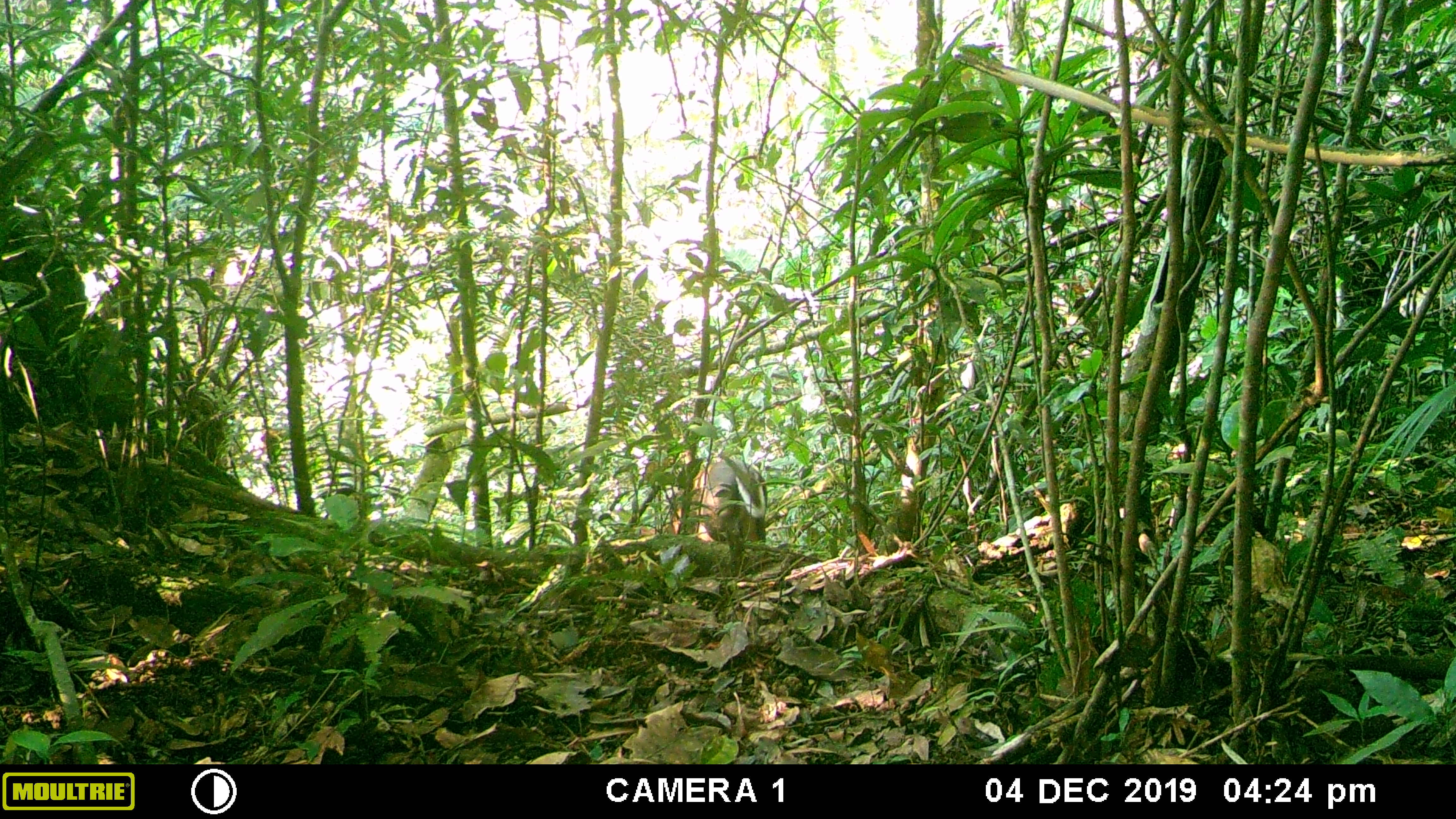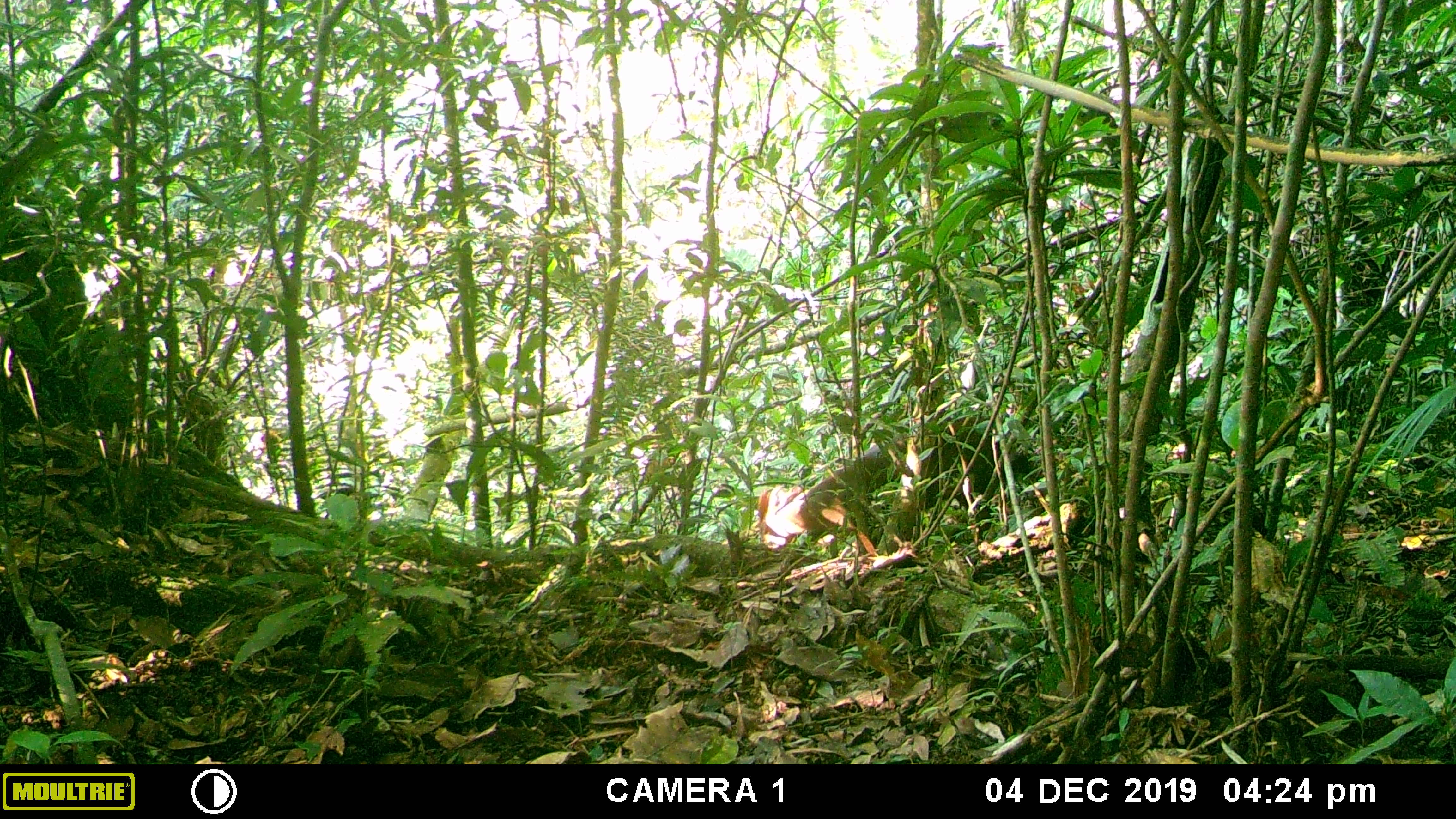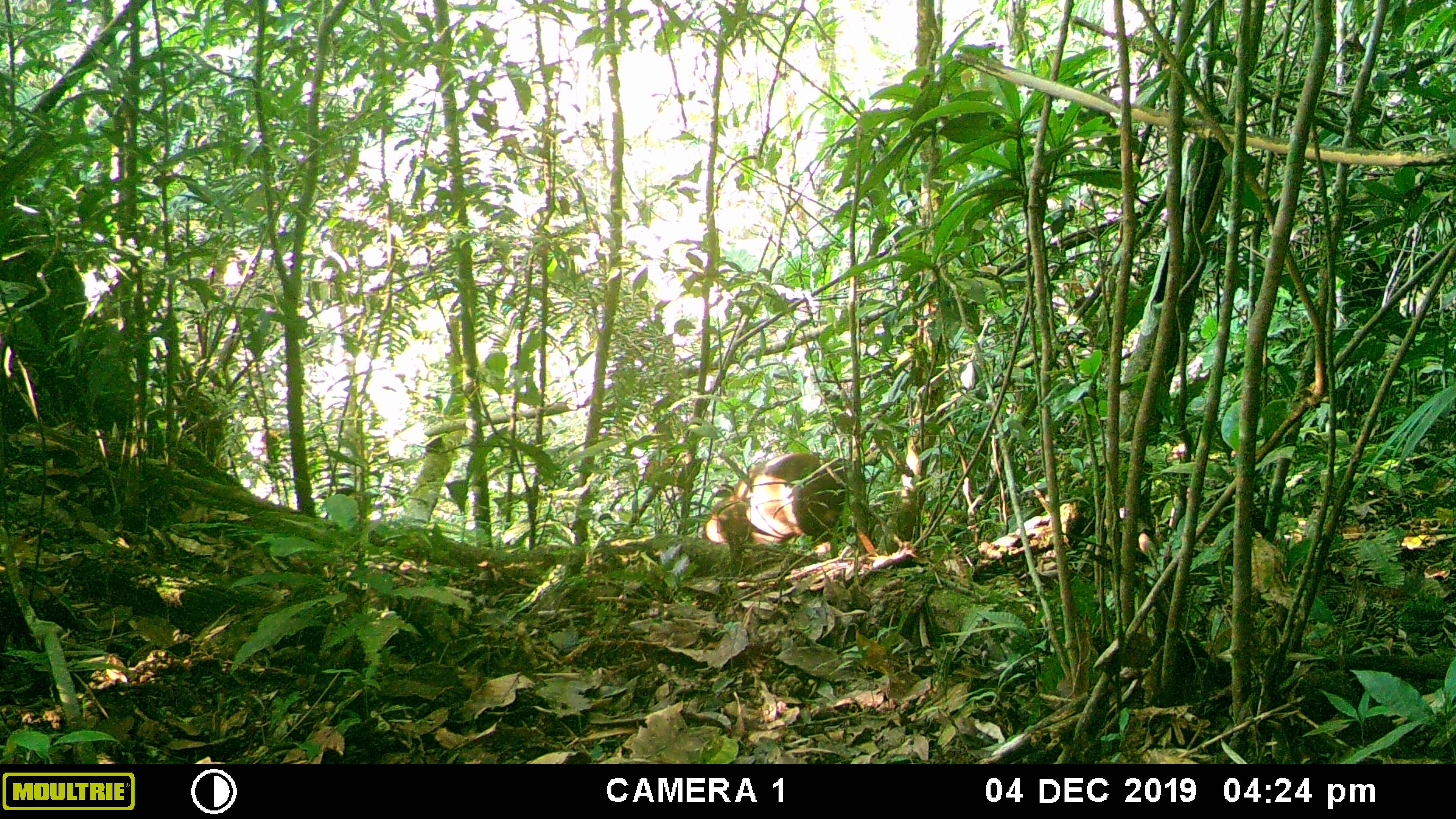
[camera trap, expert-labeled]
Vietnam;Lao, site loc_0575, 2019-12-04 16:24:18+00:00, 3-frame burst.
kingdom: Animalia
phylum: Chordata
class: Mammalia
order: Artiodactyla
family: Cervidae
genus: Muntiacus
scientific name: Muntiacus rooseveltorum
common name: roosevelt's muntjac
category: roosevelts muntjac group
Roosevelts muntjac group (roosevelt's muntjac) (Muntiacus rooseveltorum). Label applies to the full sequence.